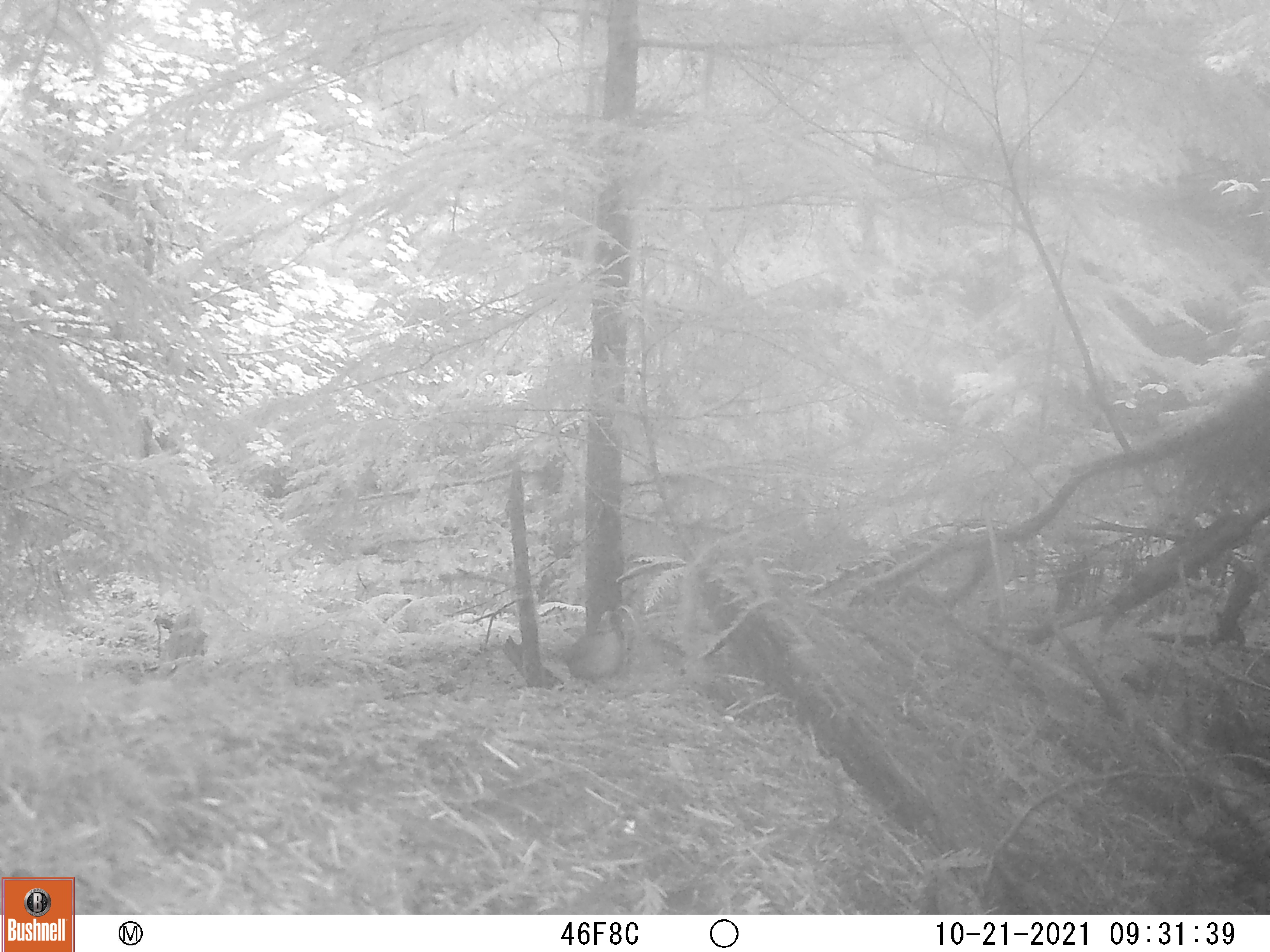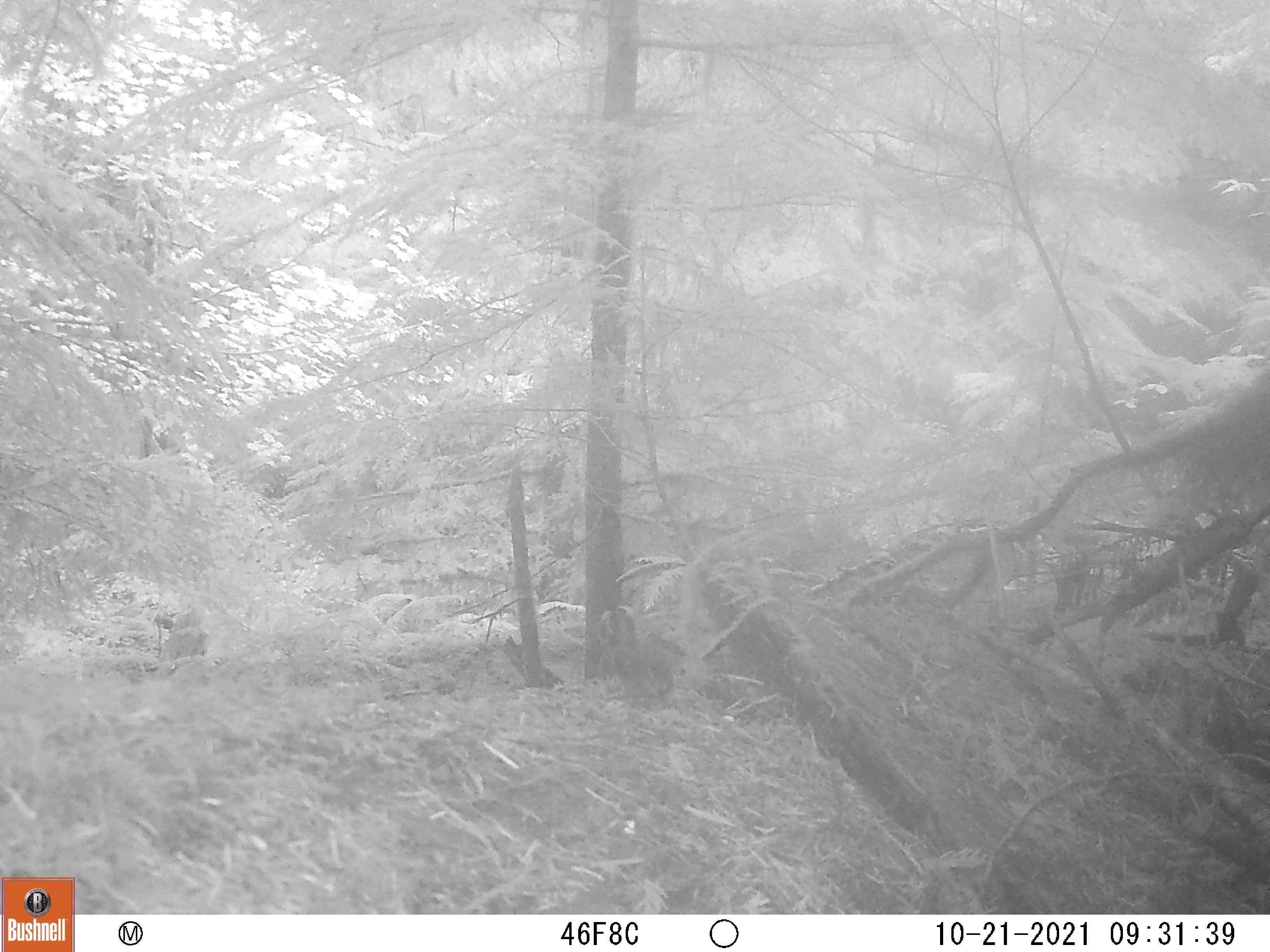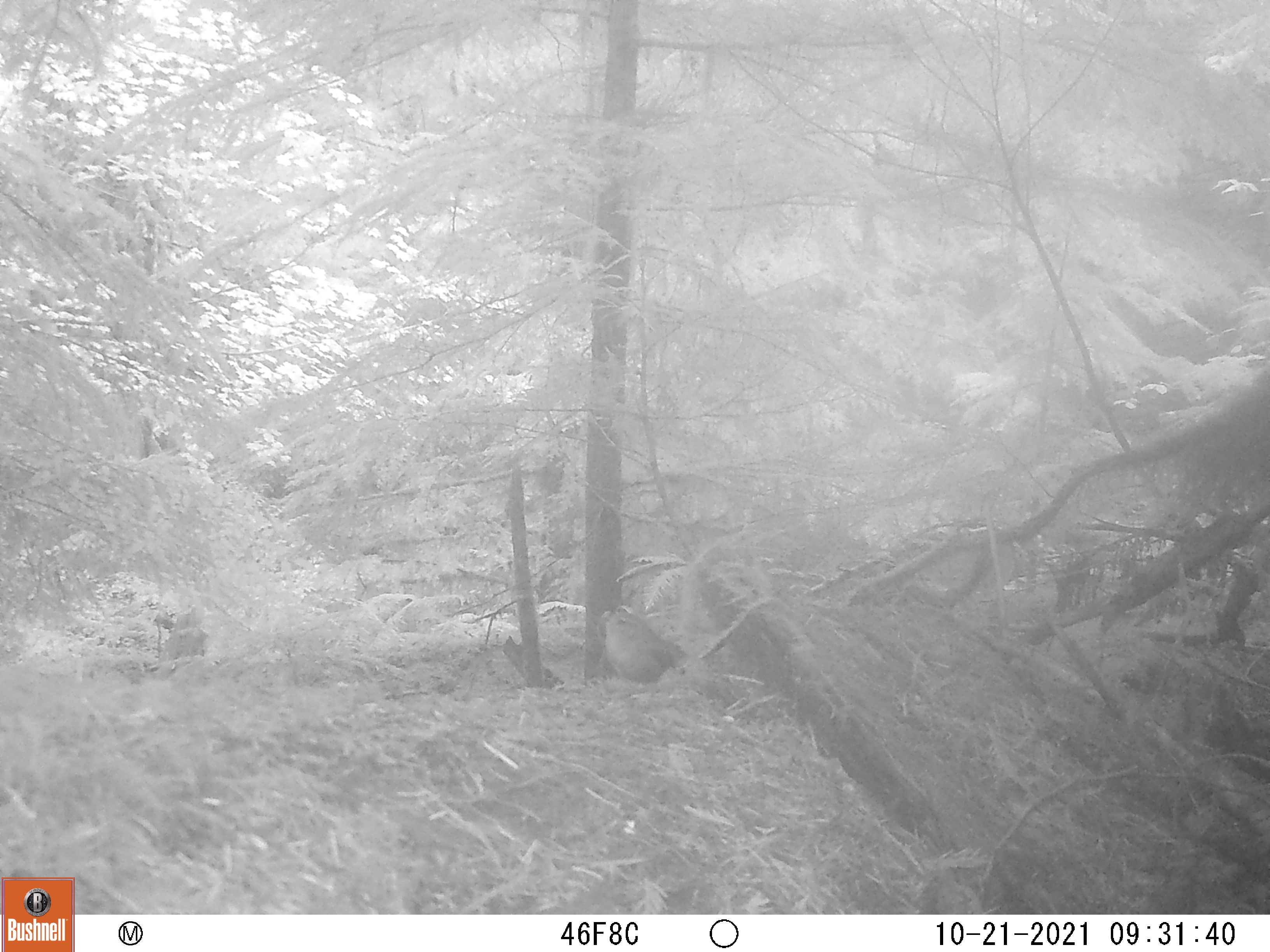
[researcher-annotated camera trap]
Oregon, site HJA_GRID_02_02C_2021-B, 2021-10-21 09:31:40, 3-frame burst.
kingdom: Animalia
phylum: Chordata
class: Aves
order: Passeriformes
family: Troglodytidae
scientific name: Troglodytidae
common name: wrens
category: troglodytidae family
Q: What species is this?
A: Troglodytidae family (wrens) (Troglodytidae).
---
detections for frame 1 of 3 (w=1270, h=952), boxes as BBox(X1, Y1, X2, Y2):
troglodytidae family: BBox(547, 606, 637, 685)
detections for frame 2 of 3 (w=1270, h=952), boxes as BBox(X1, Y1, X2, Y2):
troglodytidae family: BBox(601, 604, 679, 713)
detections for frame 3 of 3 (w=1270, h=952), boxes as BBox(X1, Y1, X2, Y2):
troglodytidae family: BBox(578, 593, 701, 709)